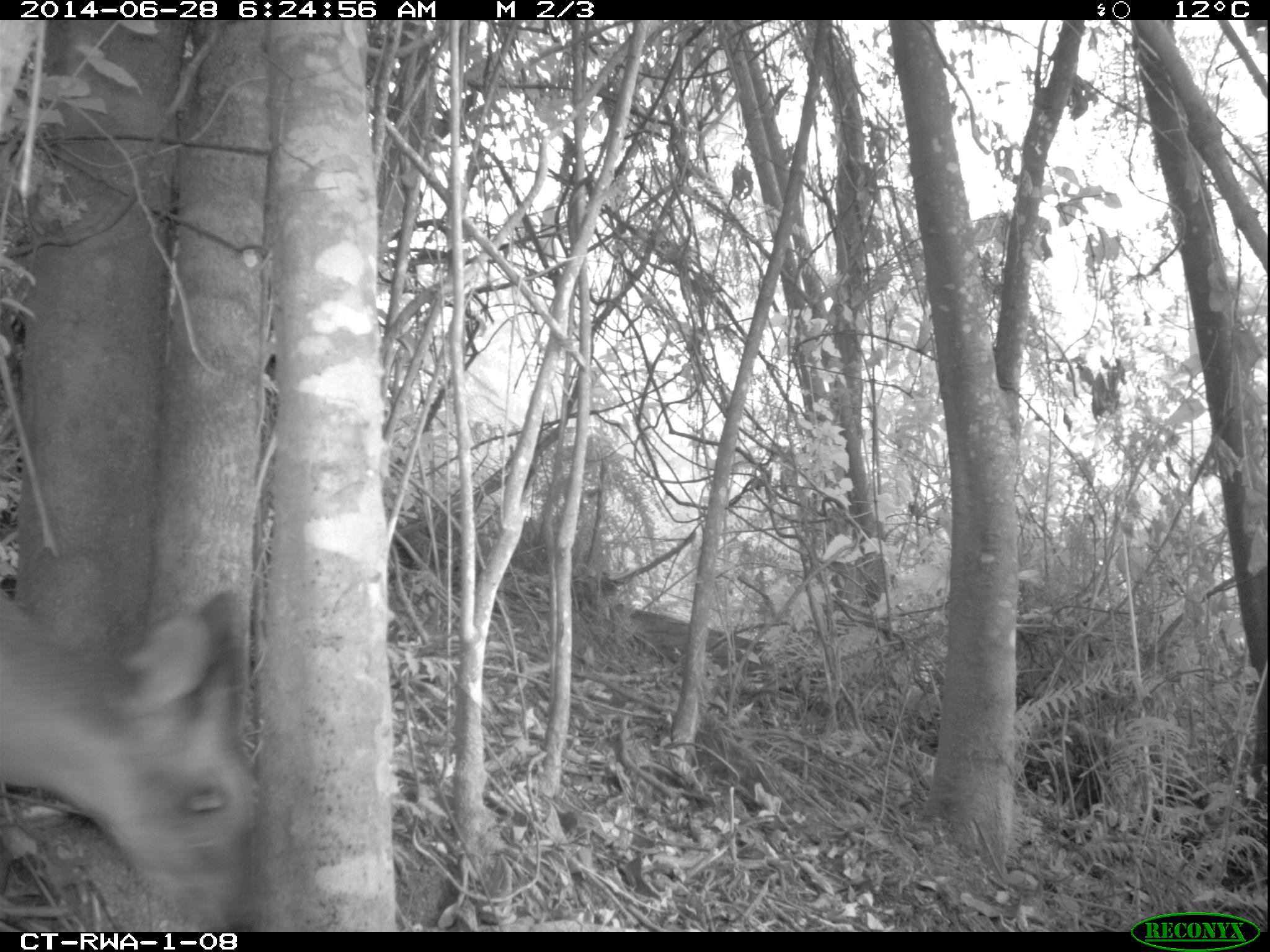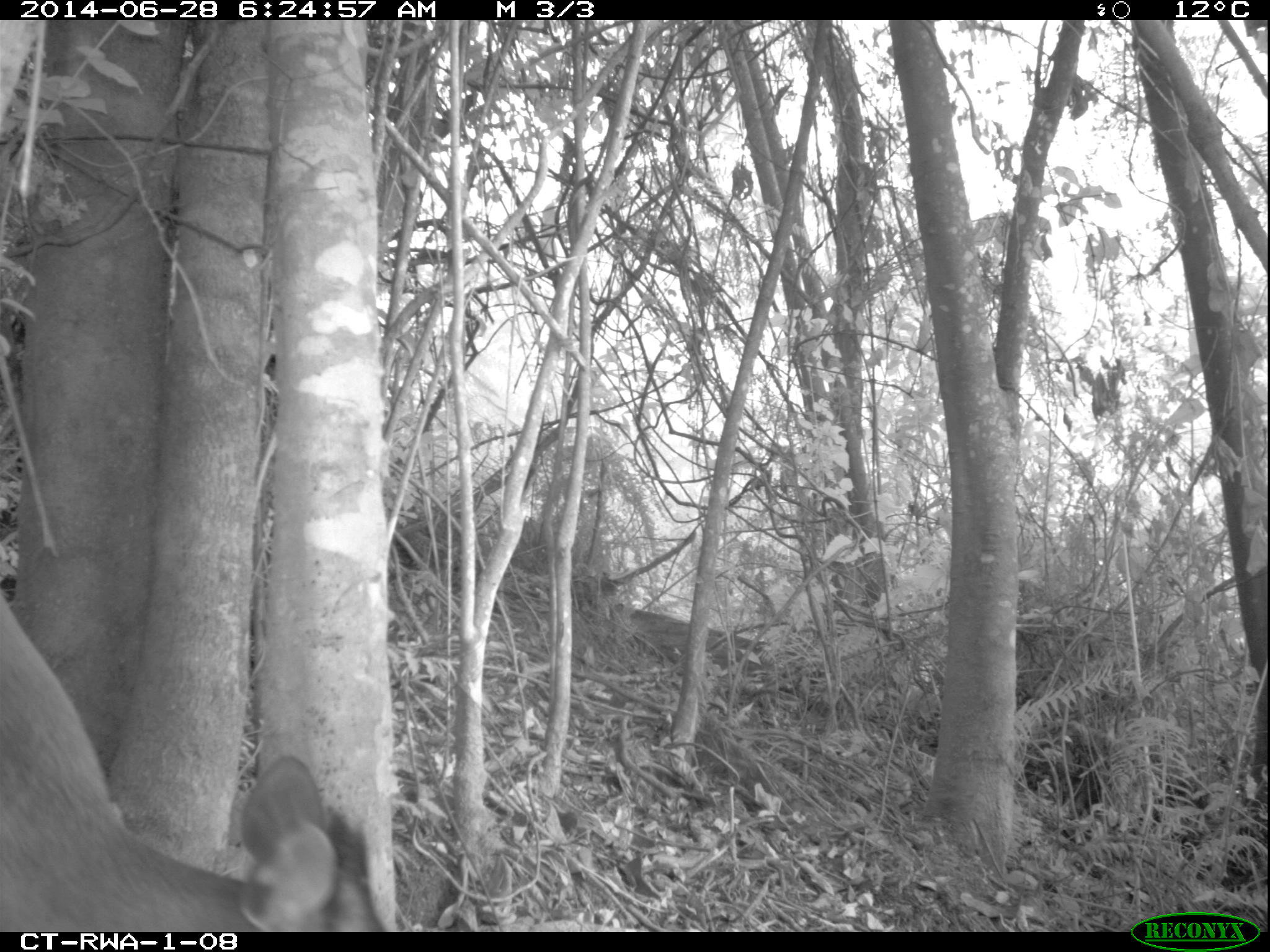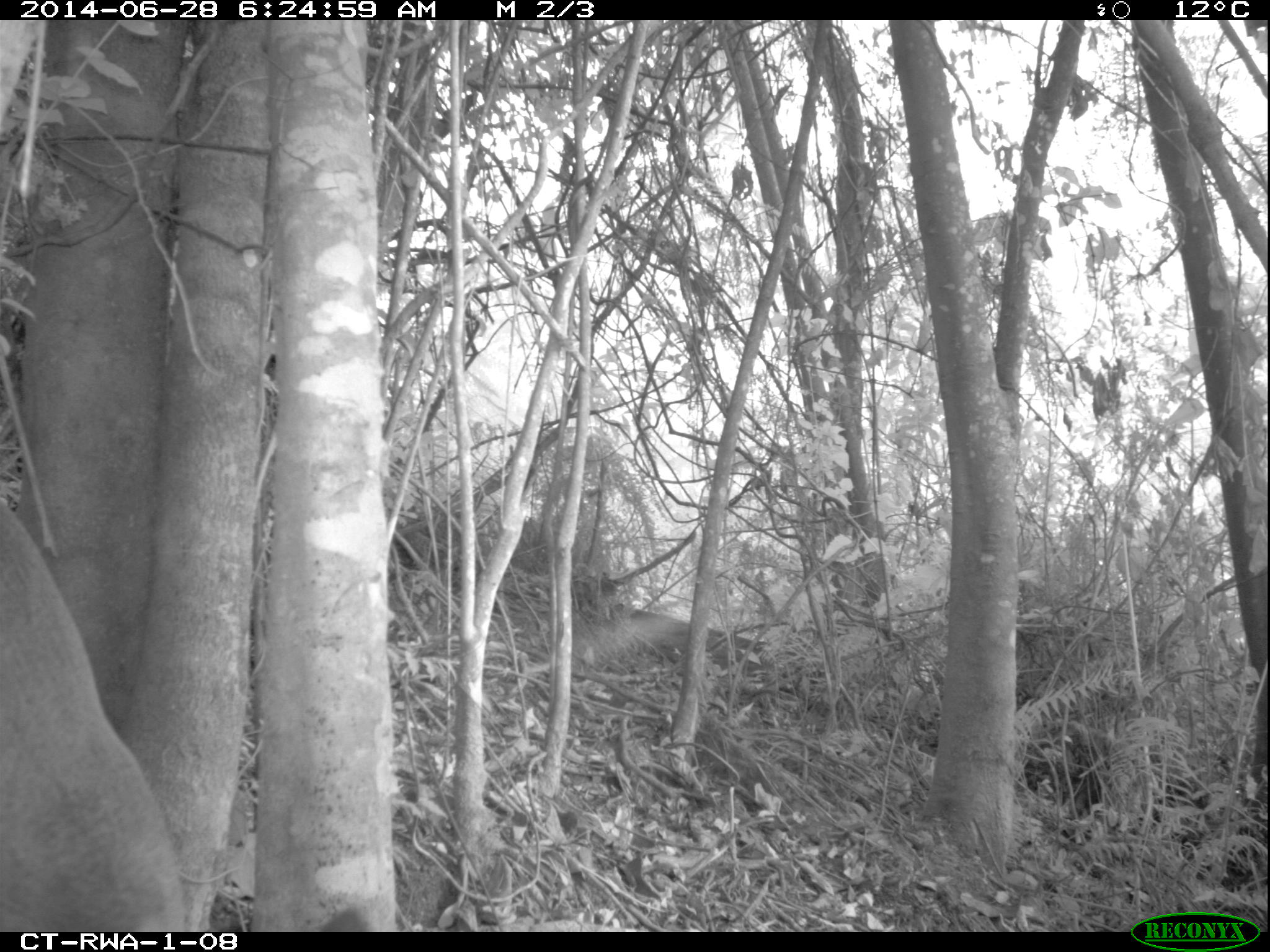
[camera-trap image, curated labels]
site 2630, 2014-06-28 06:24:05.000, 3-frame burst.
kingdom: Animalia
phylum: Chordata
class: Mammalia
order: Artiodactyla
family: Bovidae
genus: Cephalophus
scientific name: Cephalophus nigrifrons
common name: black-fronted duiker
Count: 1.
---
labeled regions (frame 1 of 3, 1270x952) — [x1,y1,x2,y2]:
cephalophus nigrifrons: [0,588,269,933]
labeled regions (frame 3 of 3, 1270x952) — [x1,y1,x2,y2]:
cephalophus nigrifrons: [0,500,186,932]